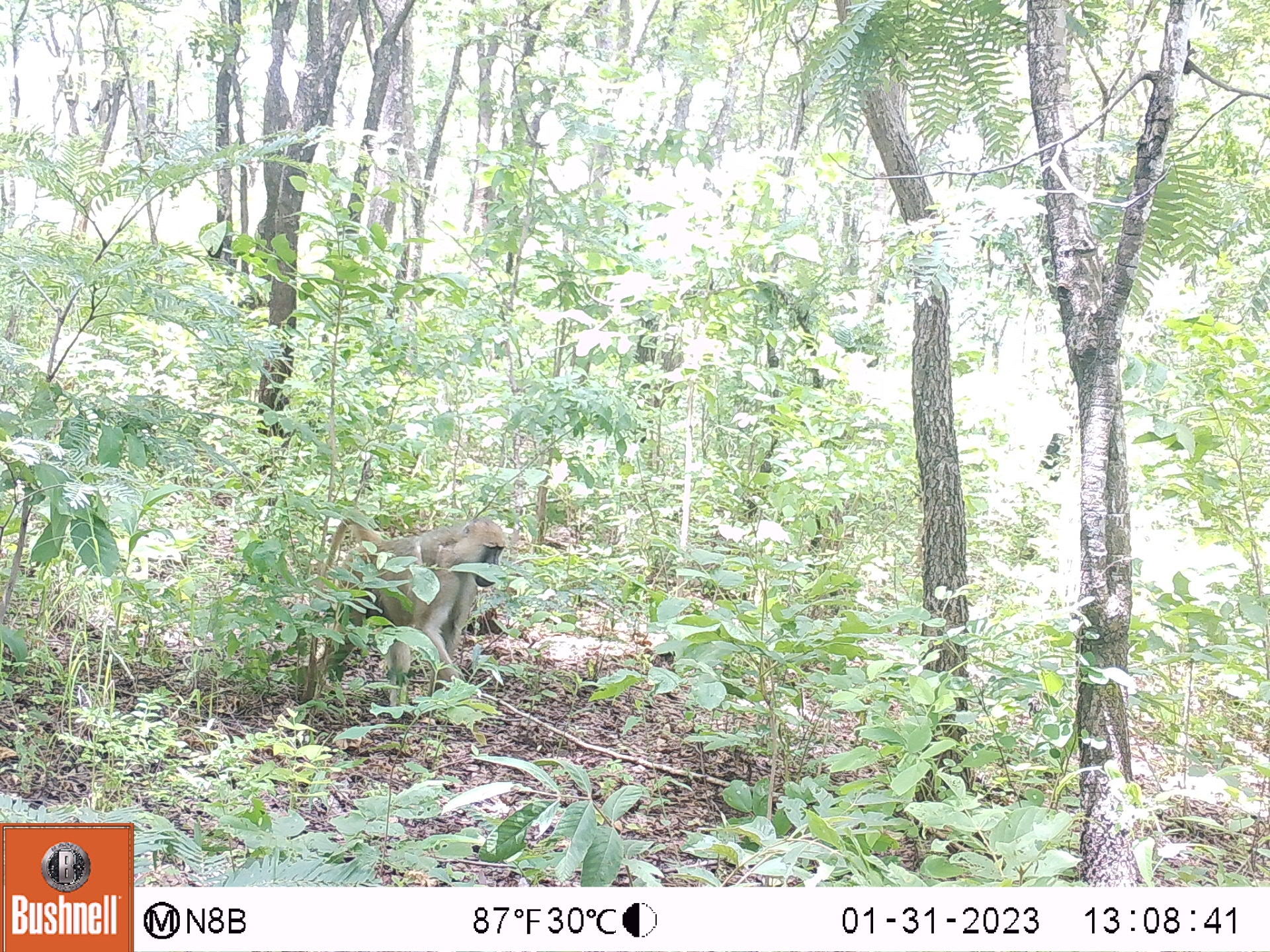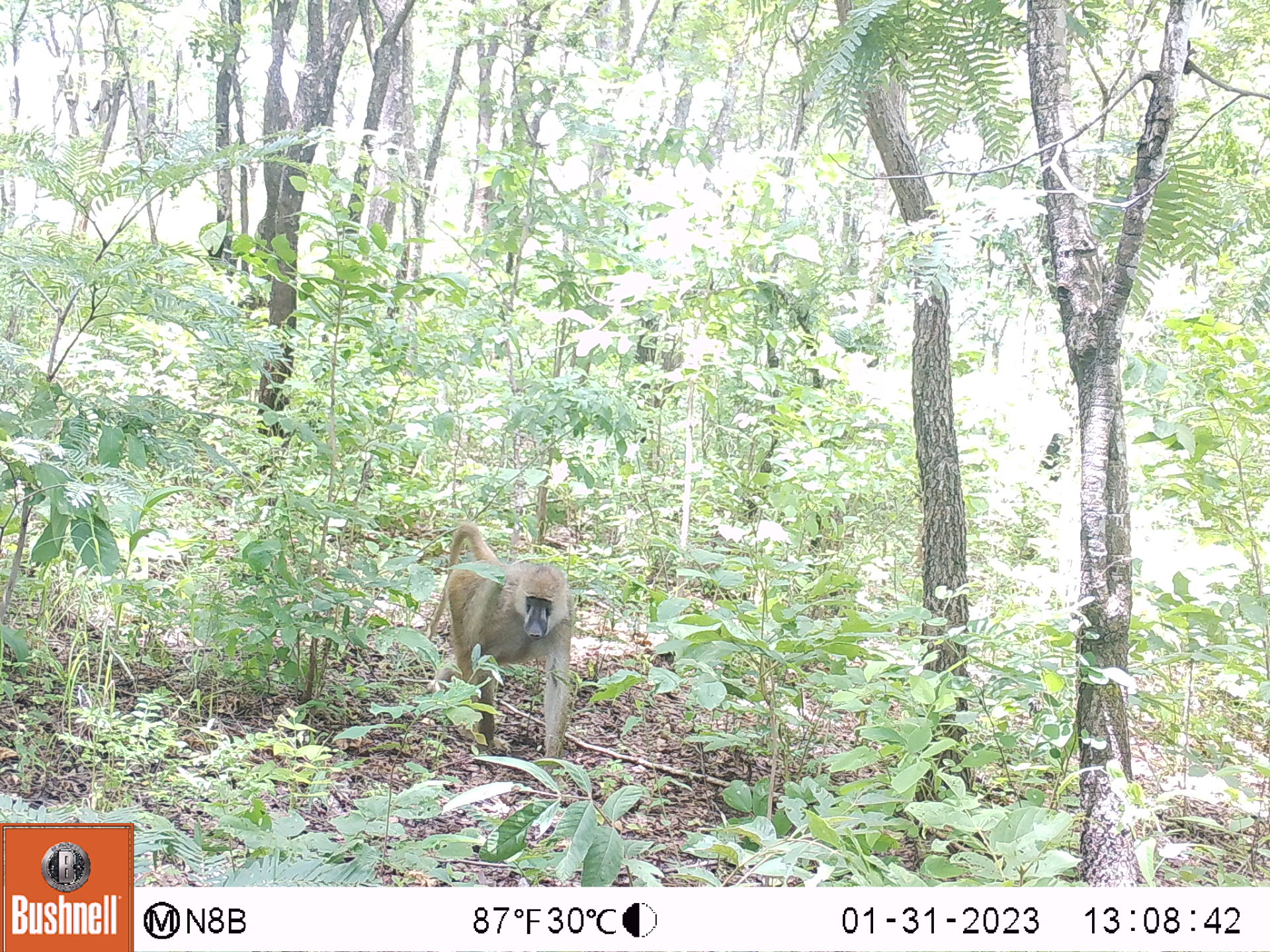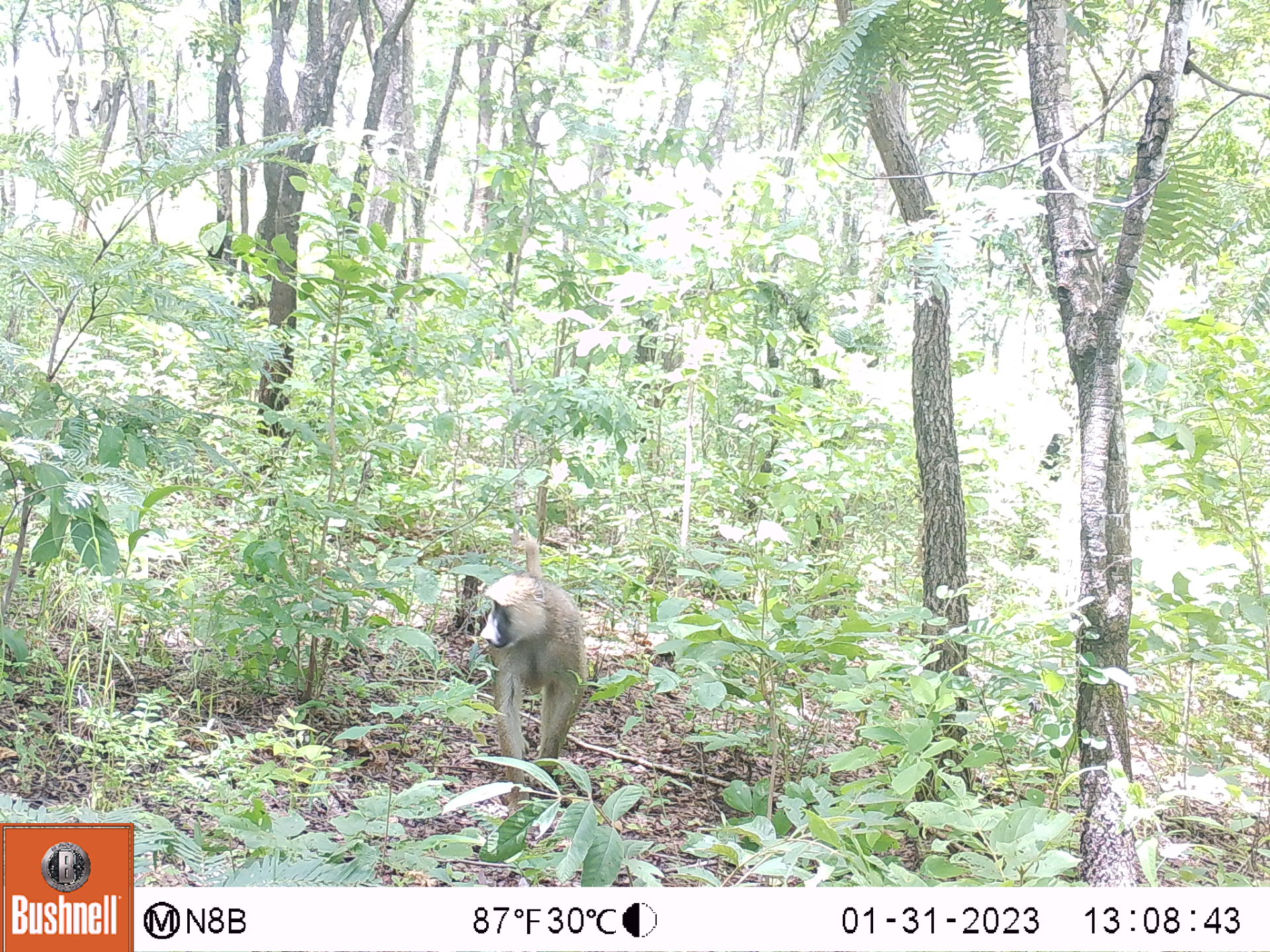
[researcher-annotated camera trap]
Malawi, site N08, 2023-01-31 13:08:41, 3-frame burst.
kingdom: Animalia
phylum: Chordata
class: Mammalia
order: Primates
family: Cercopithecidae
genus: Papio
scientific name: Papio cynocephalus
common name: yellow baboon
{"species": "yellow baboon (Papio cynocephalus)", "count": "1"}